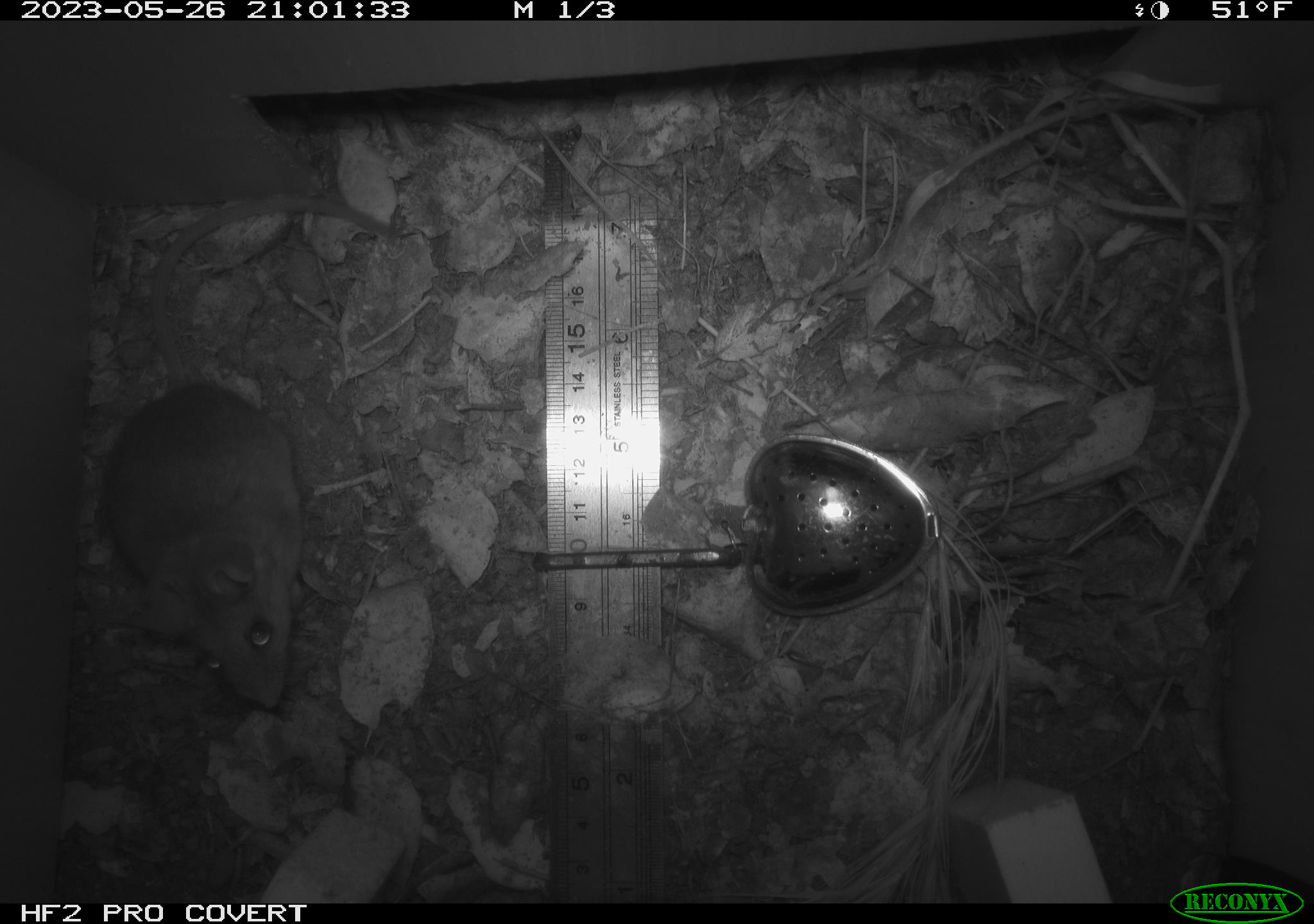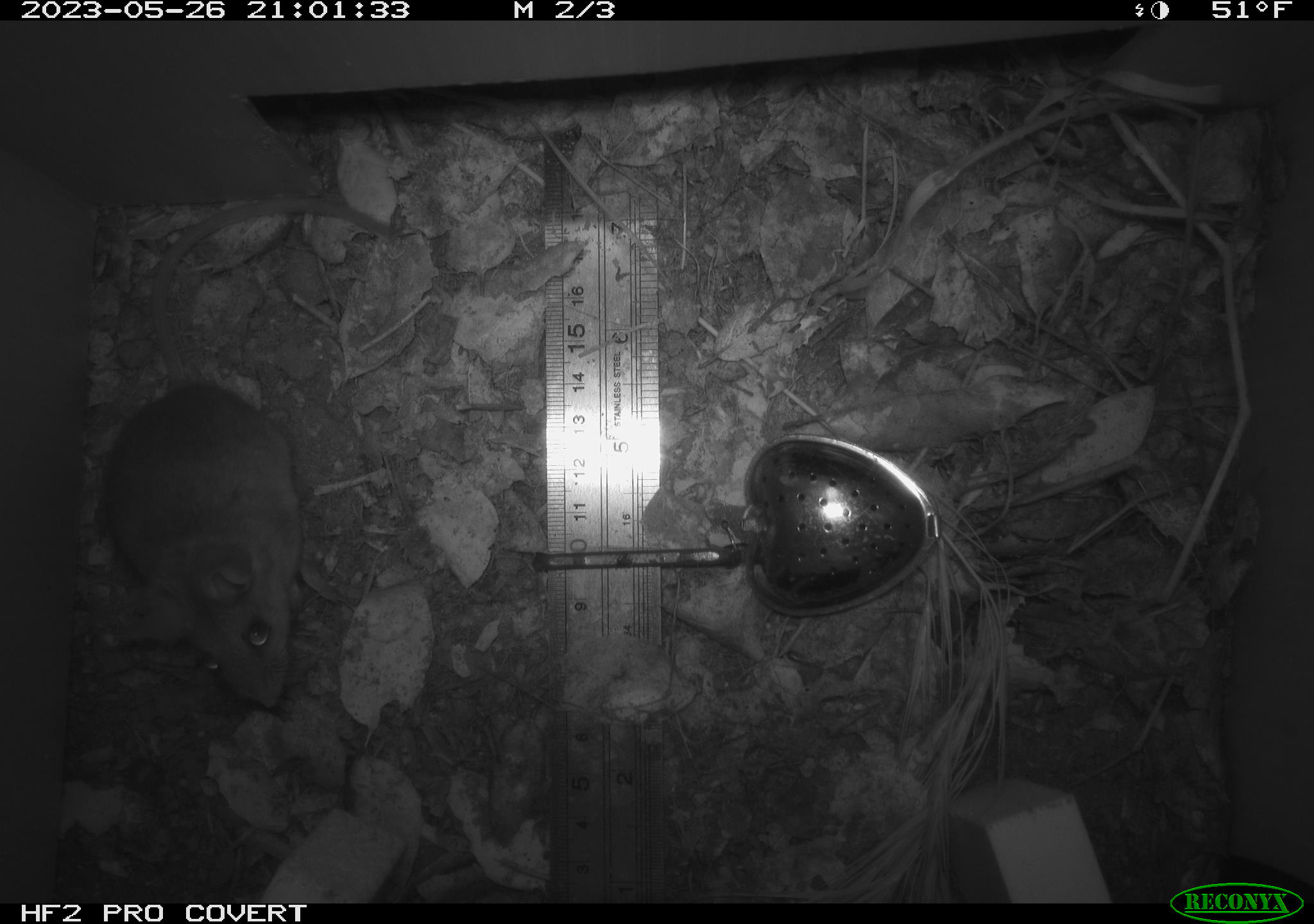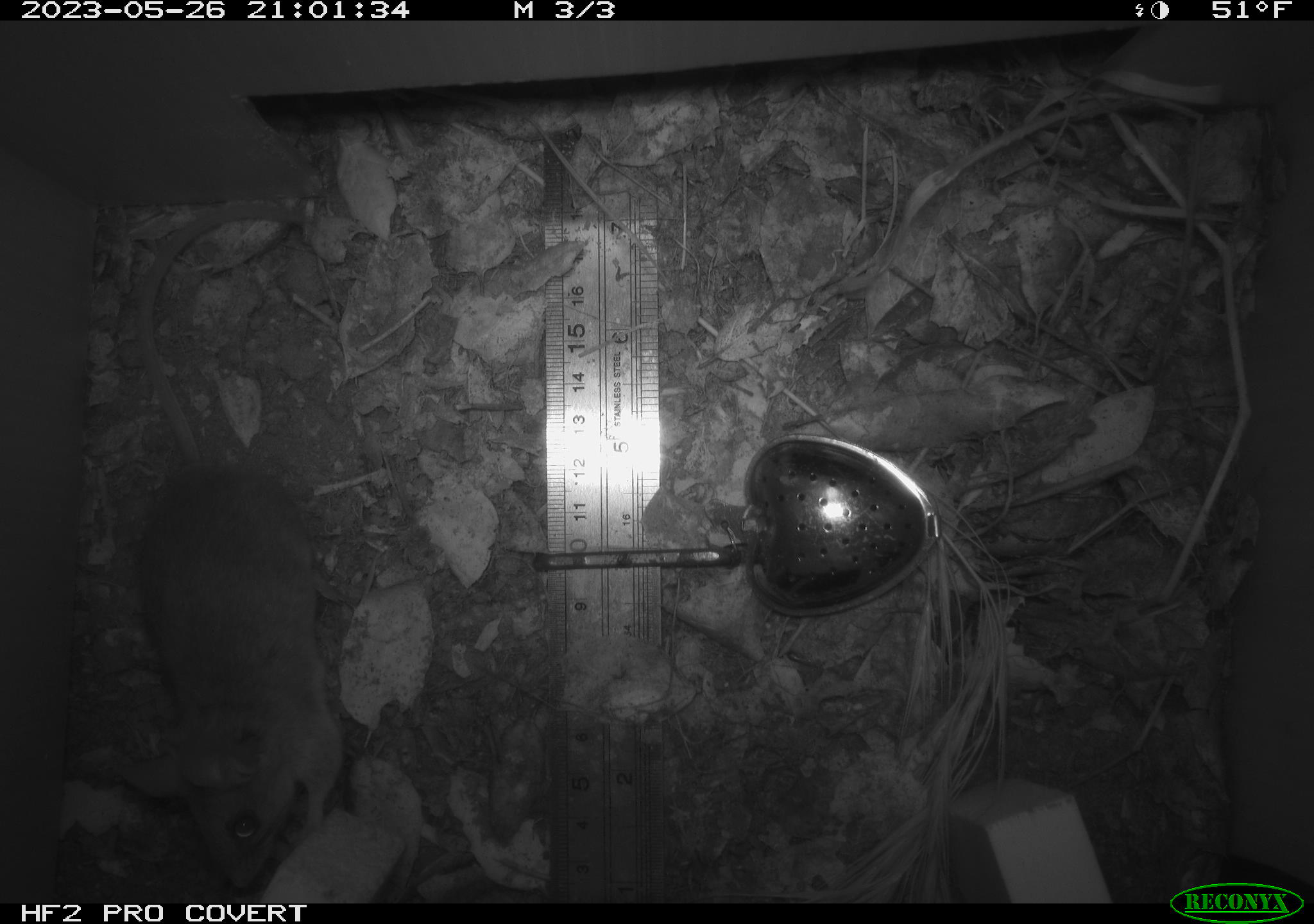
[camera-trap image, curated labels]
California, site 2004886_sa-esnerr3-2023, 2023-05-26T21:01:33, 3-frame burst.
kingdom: Animalia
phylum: Chordata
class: Mammalia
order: Rodentia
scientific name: Rodentia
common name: mouse species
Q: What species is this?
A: Mouse species (Rodentia).